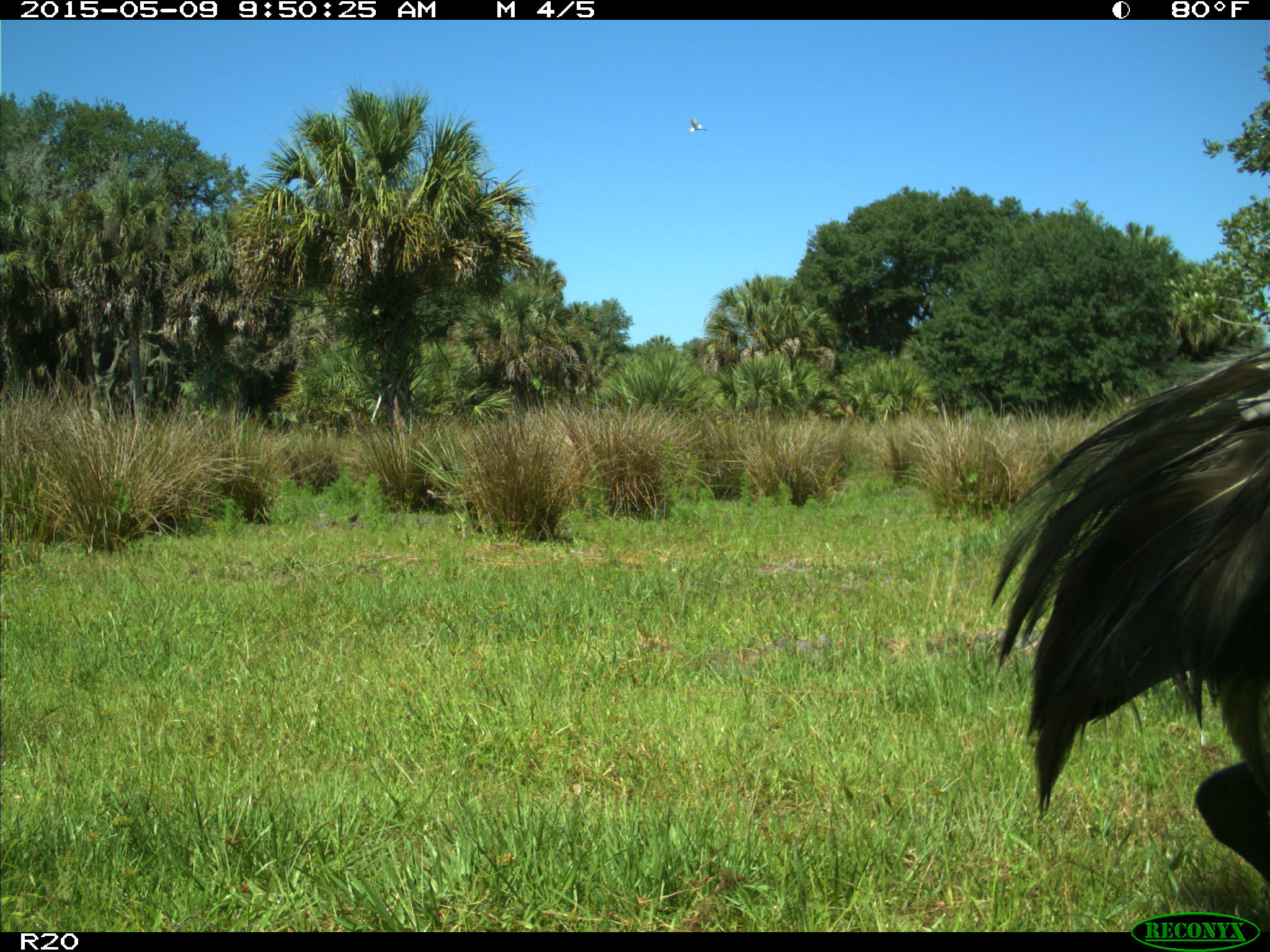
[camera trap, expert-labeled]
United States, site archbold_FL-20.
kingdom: Animalia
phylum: Chordata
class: Aves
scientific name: Aves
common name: birds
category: unidentified bird